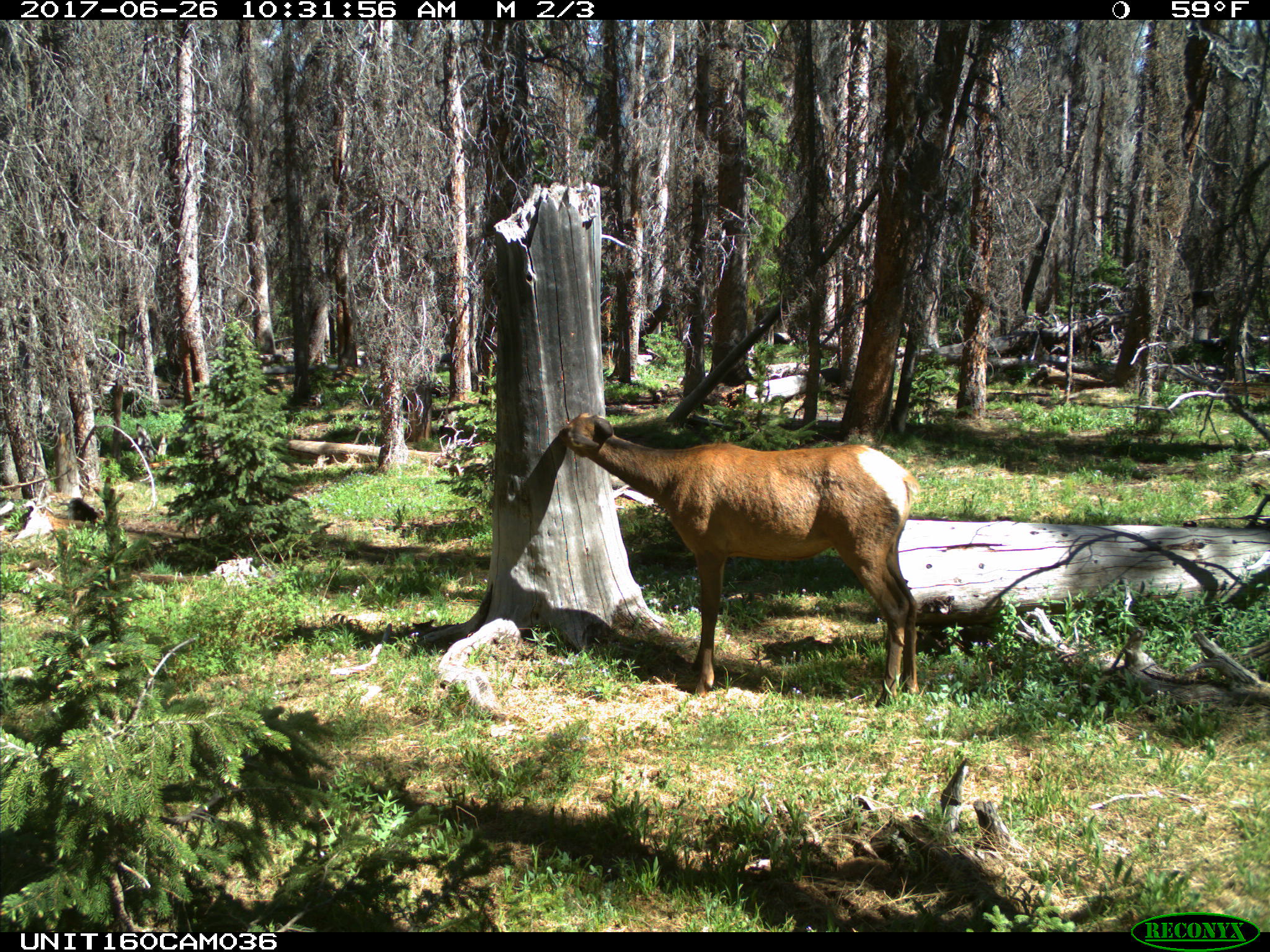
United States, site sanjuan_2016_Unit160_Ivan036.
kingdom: Animalia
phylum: Chordata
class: Mammalia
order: Artiodactyla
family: Cervidae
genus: Cervus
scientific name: Cervus elaphus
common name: red deer